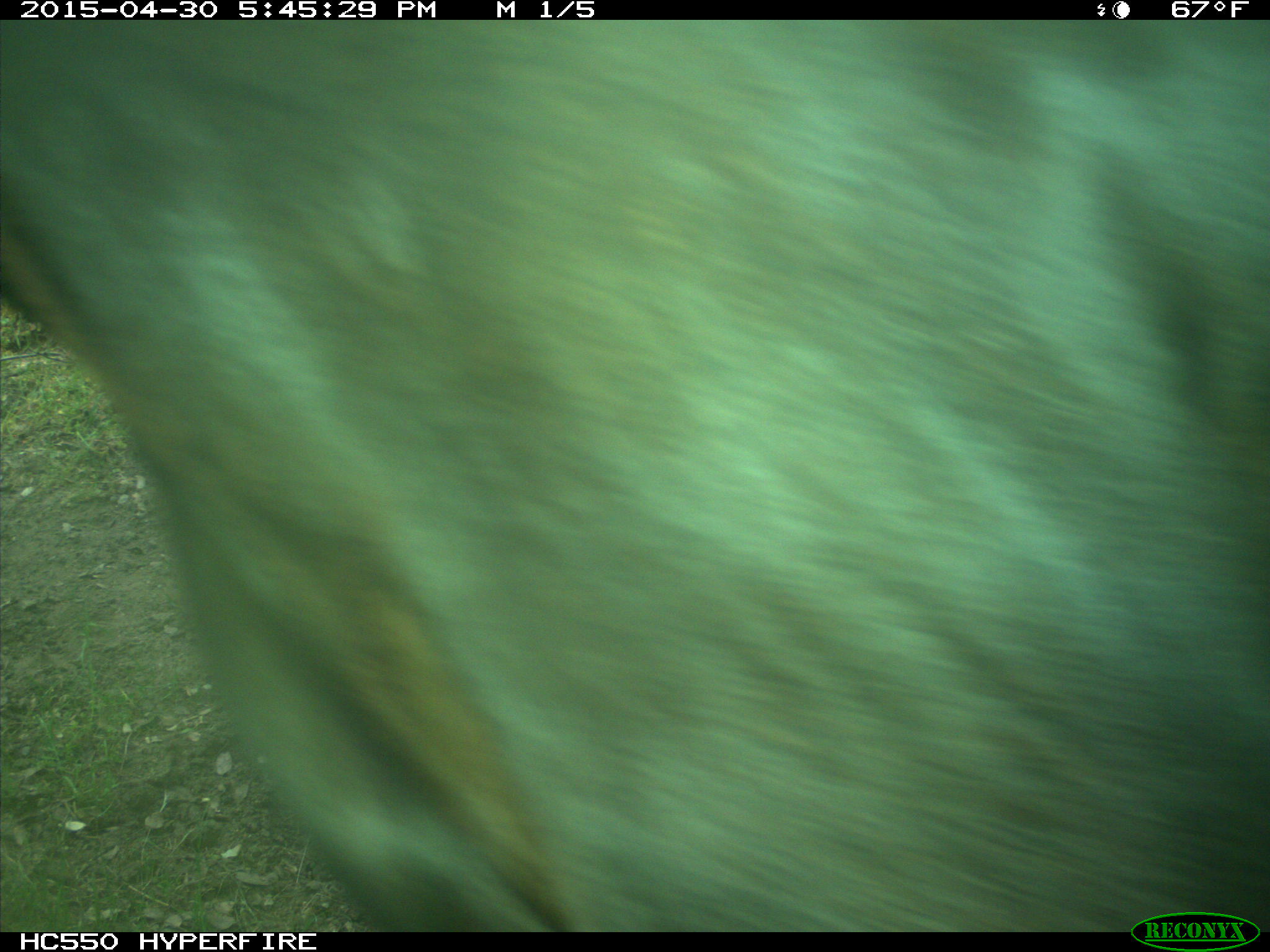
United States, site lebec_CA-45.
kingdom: Animalia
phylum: Chordata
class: Mammalia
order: Artiodactyla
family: Bovidae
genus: Bos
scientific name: Bos taurus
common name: domestic cow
Bos taurus (domestic cow).